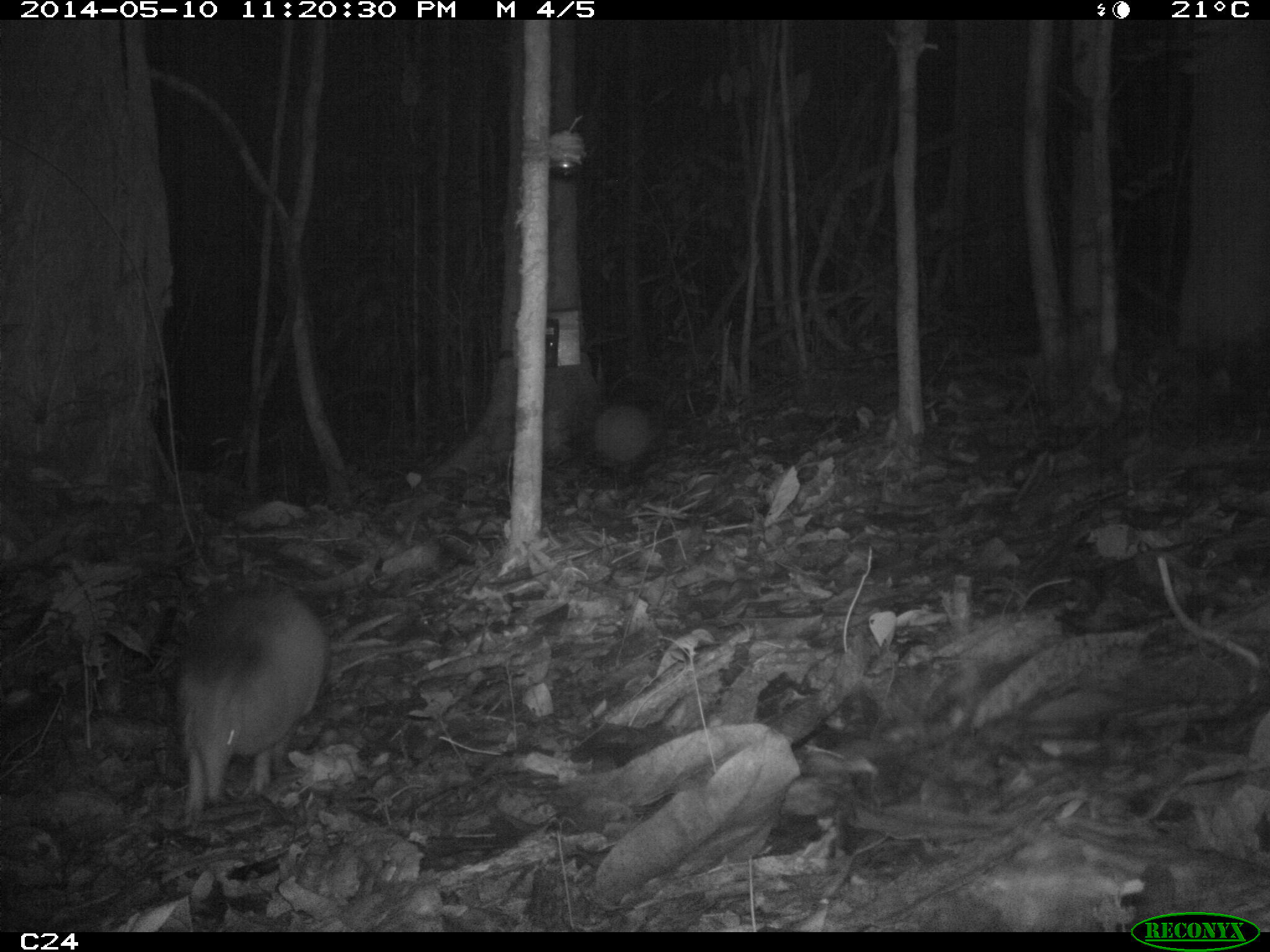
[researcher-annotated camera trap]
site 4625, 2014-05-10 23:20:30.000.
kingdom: Animalia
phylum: Chordata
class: Mammalia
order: Cingulata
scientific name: Cingulata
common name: armadillo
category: unknown armadillo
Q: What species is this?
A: Unknown armadillo (armadillo) (Cingulata).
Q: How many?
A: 1.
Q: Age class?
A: Adult.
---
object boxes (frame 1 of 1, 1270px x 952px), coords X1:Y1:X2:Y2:
unknown armadillo: 171:588:326:821